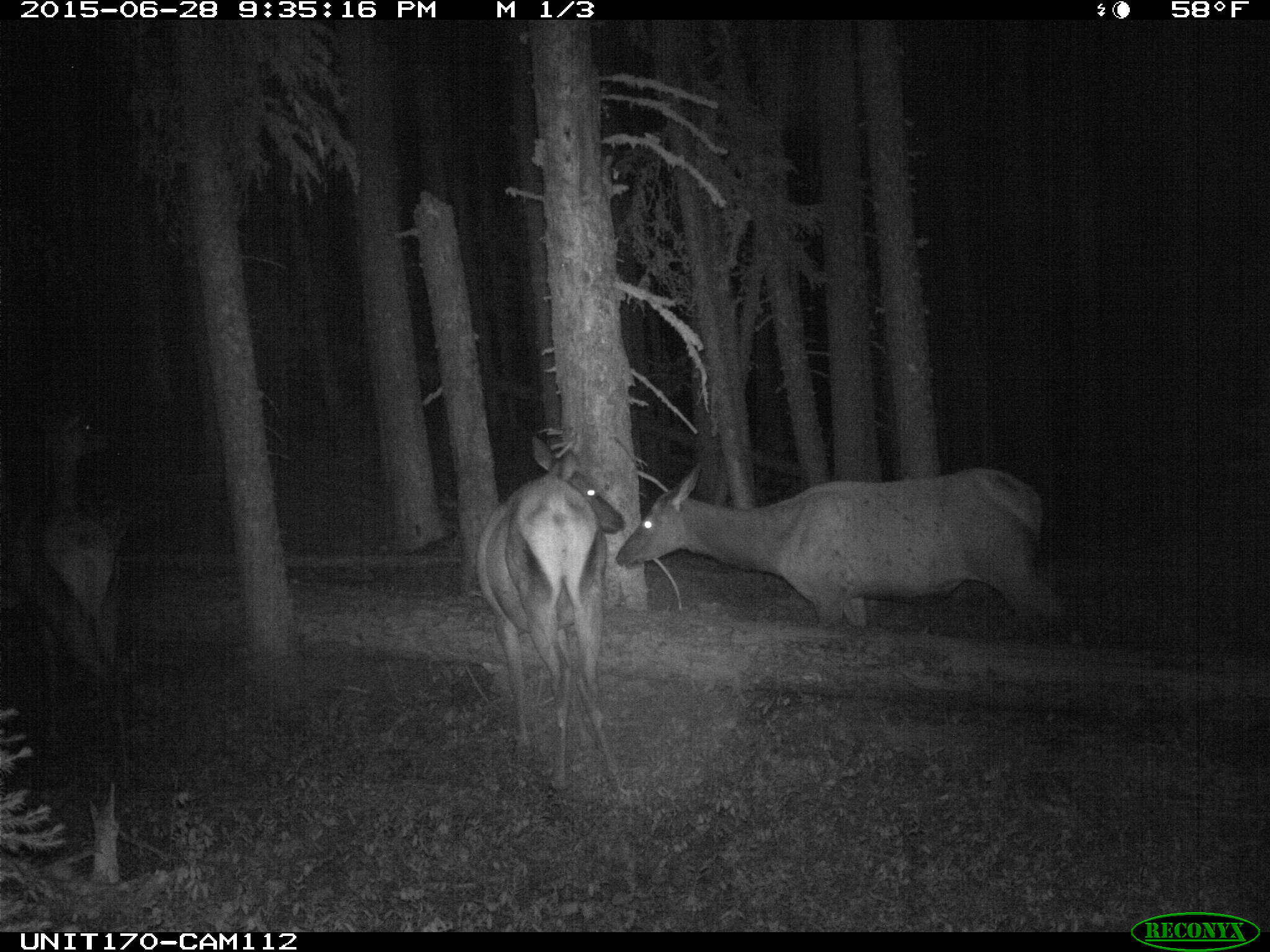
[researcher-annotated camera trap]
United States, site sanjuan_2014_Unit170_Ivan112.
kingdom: Animalia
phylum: Chordata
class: Mammalia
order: Artiodactyla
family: Cervidae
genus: Cervus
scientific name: Cervus elaphus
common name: red deer